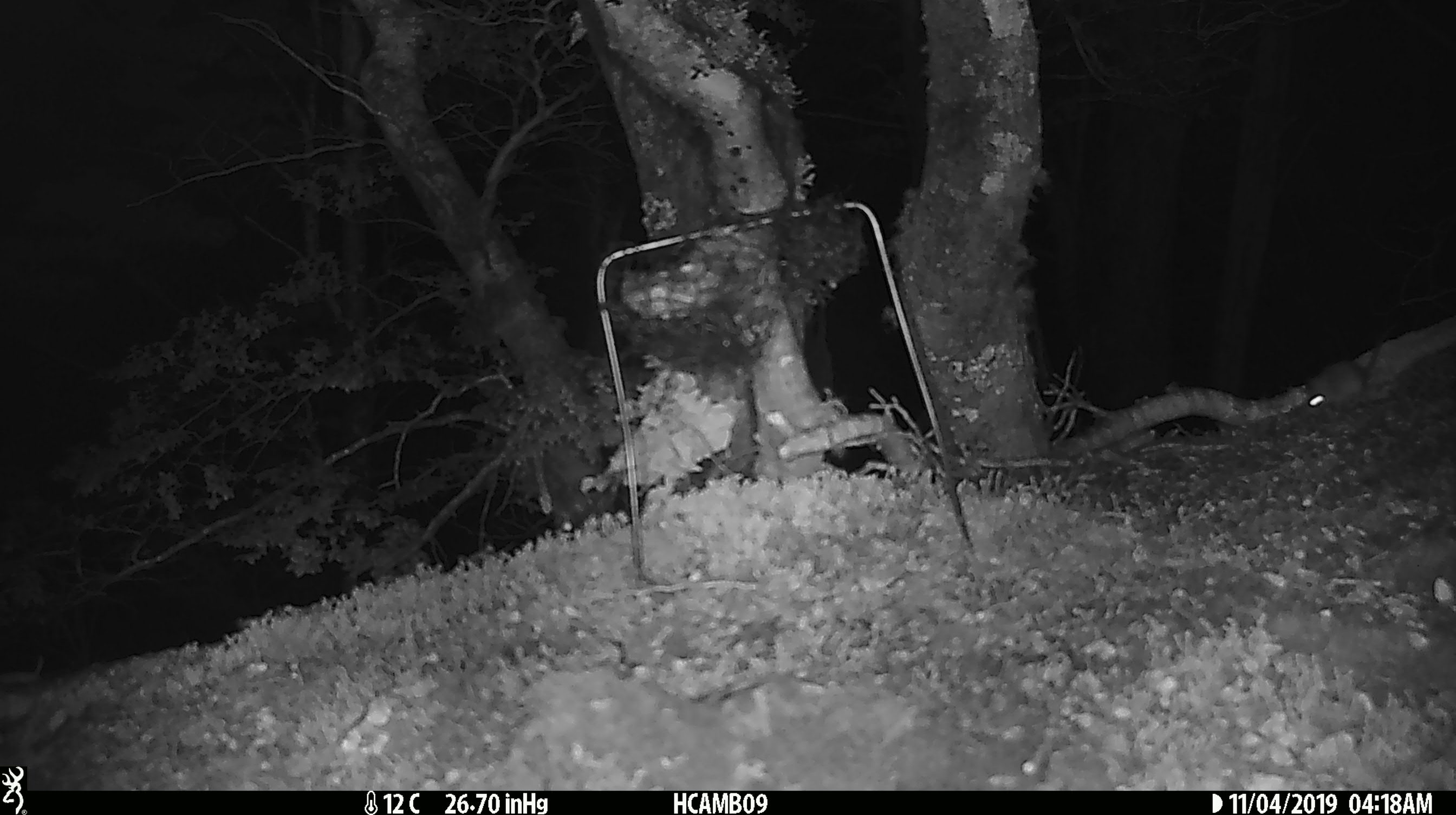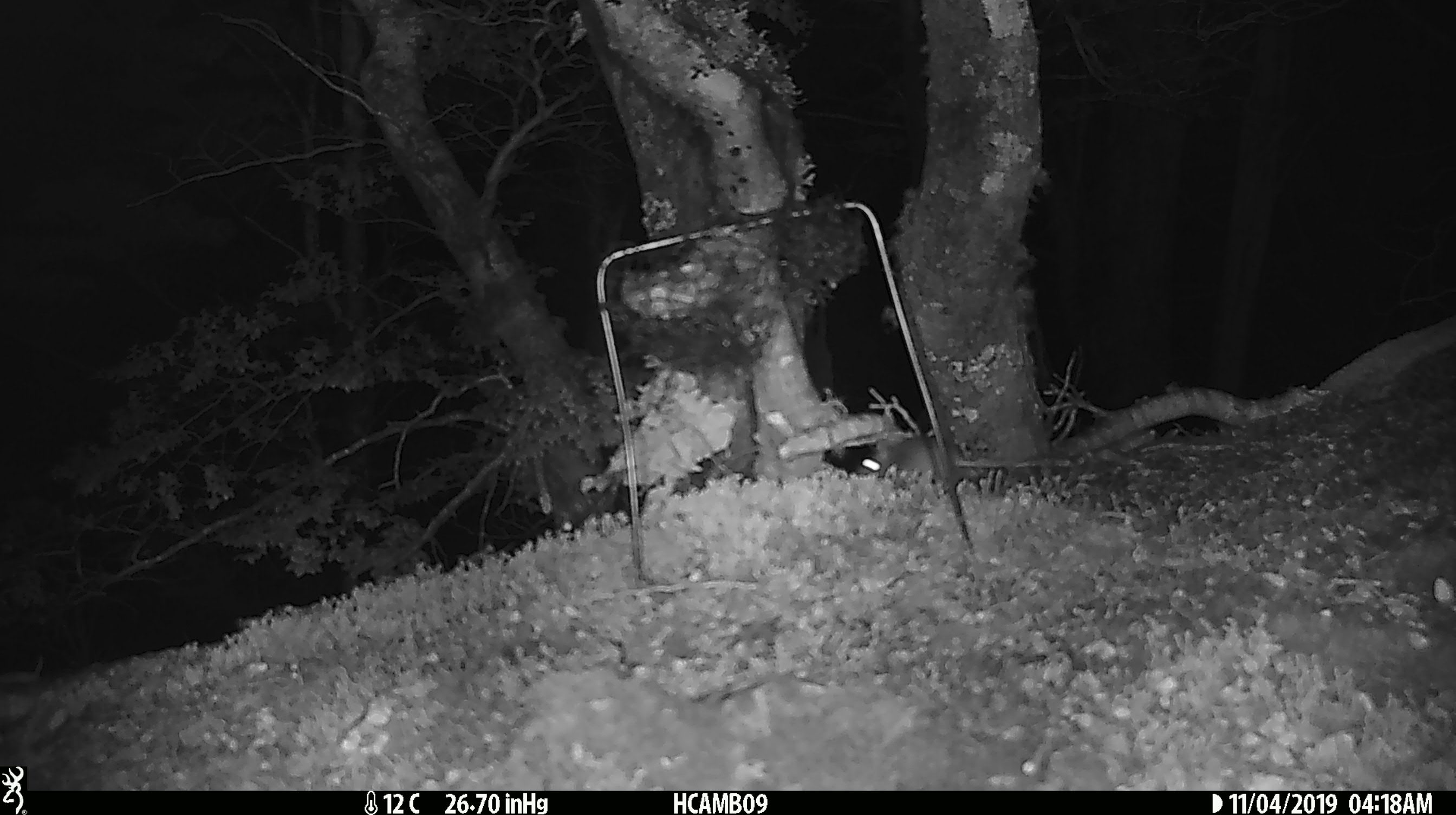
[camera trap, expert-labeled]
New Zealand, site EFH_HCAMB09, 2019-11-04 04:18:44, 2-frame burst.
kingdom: Animalia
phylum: Chordata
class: Mammalia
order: Rodentia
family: Muridae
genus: Mus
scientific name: Mus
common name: mouse